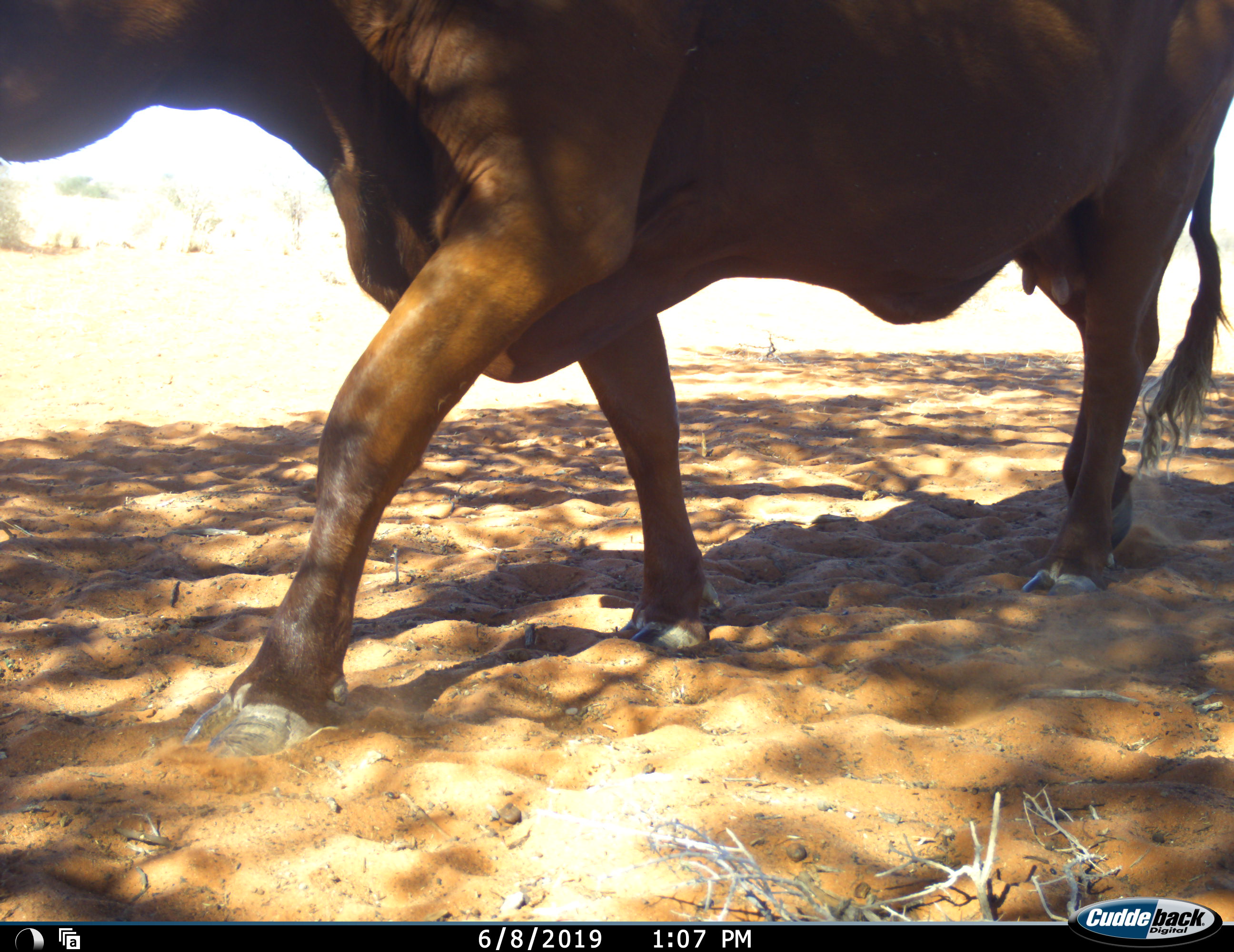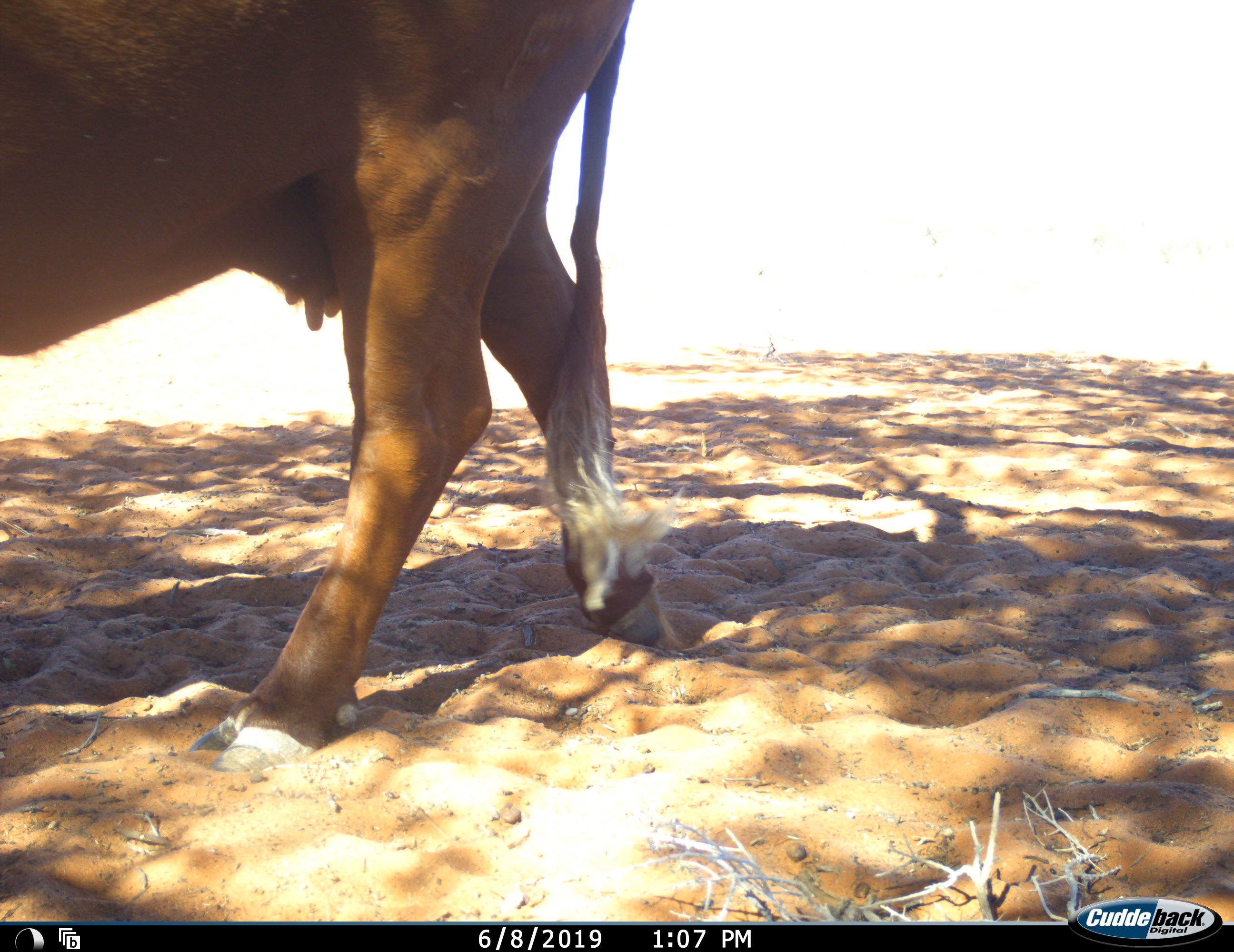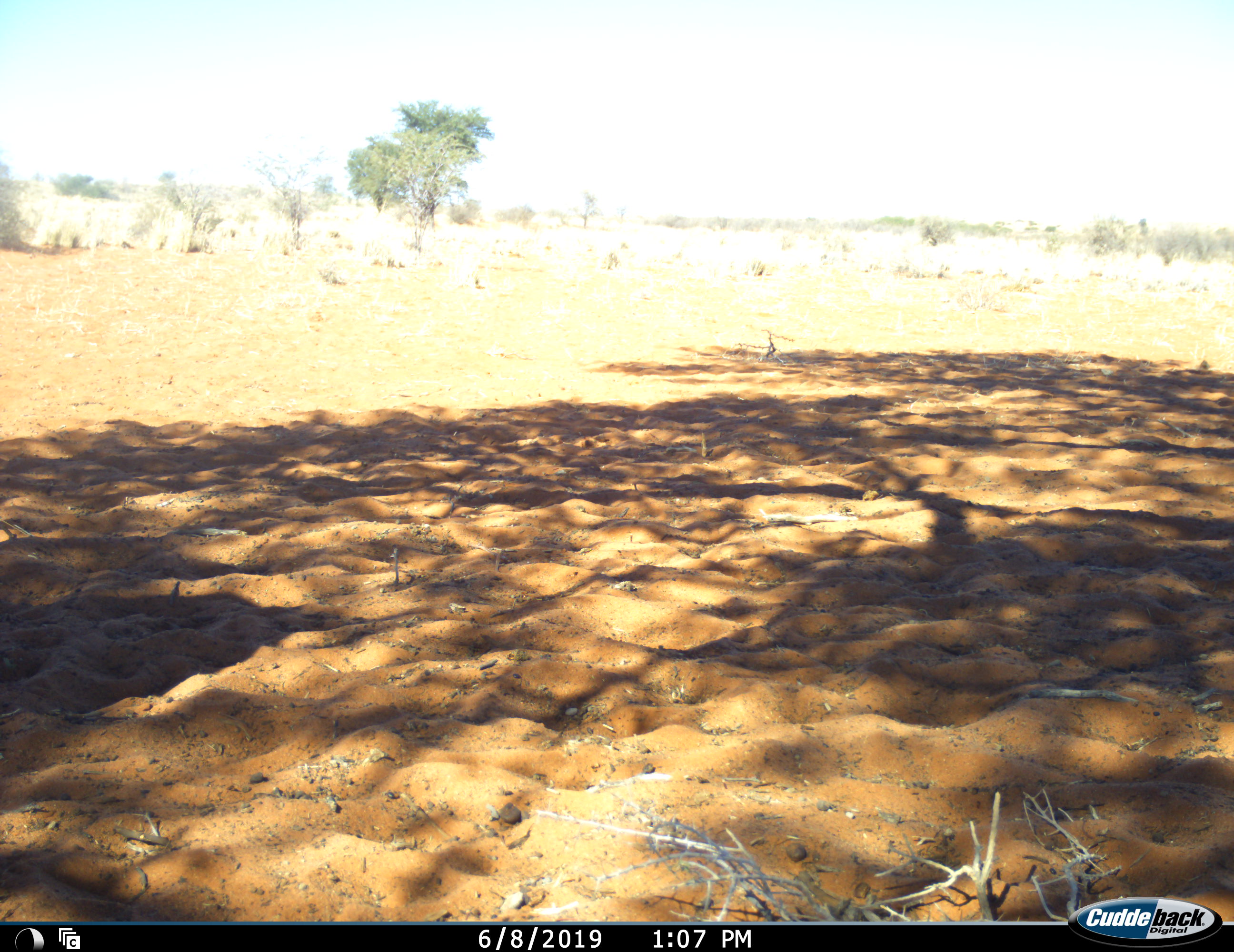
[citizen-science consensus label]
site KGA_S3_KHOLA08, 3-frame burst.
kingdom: Animalia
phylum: Chordata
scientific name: Vertebrata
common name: domestic animal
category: domesticanimal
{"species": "domesticanimal (domestic animal) (Vertebrata)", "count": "1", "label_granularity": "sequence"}